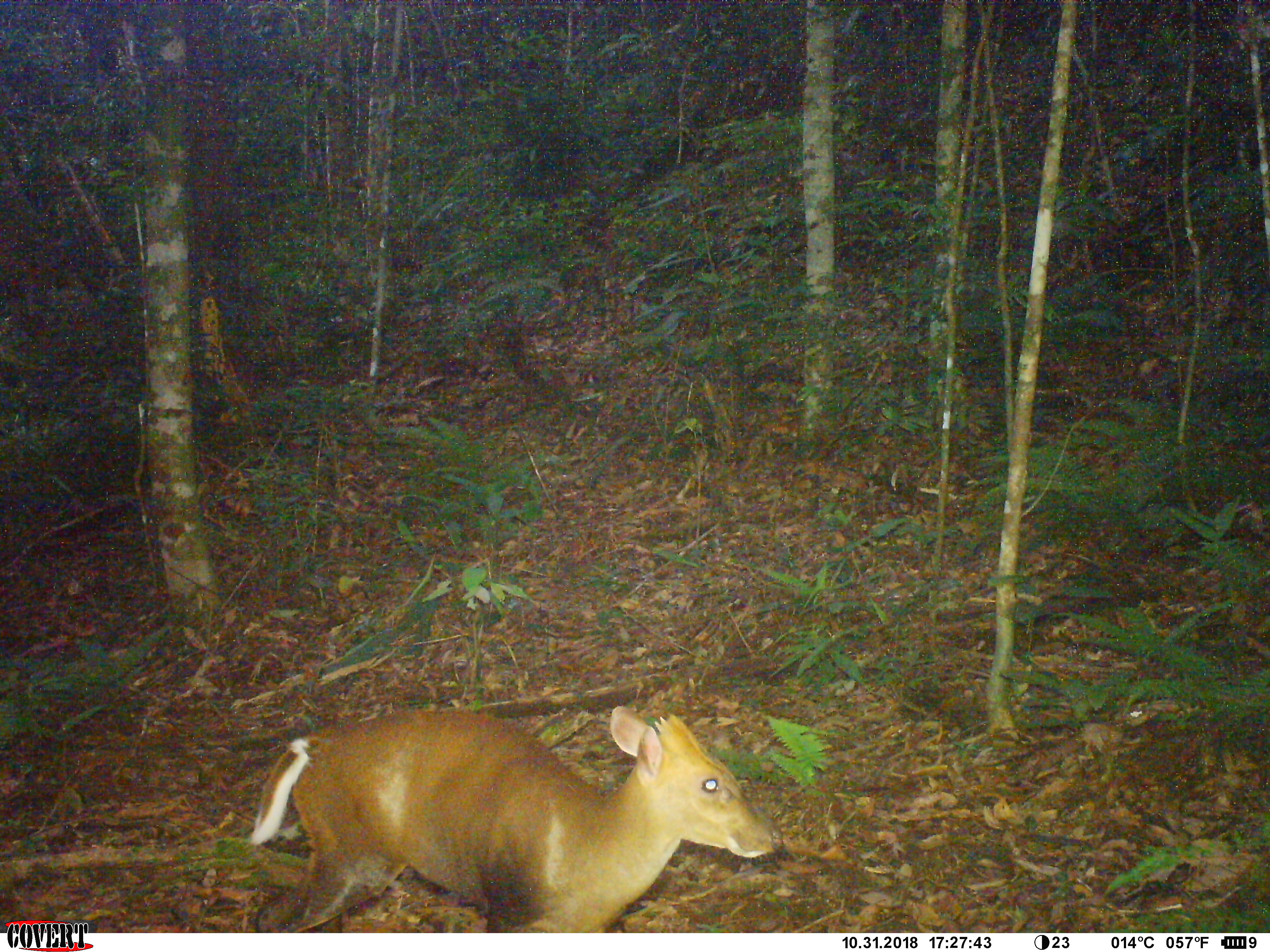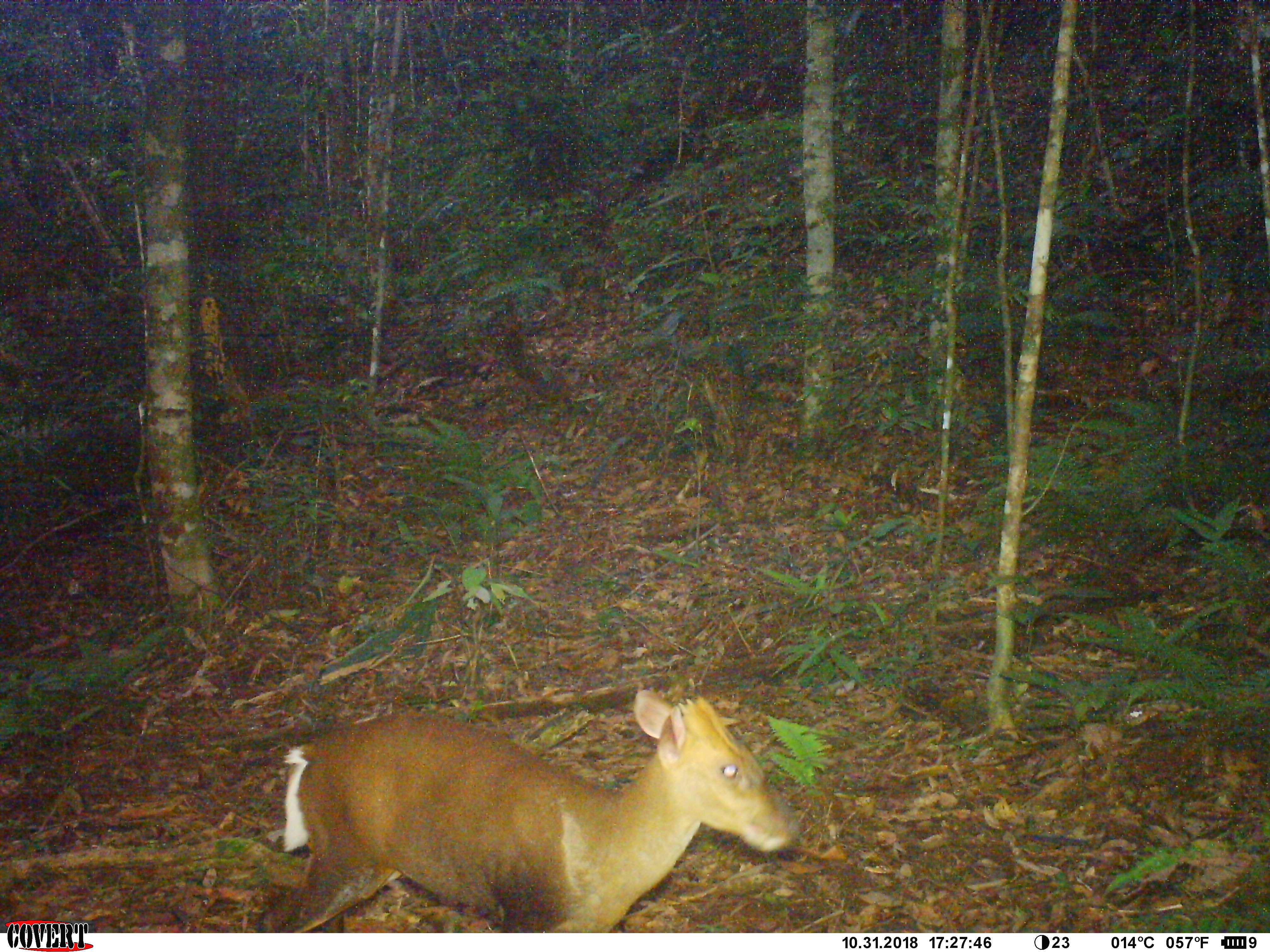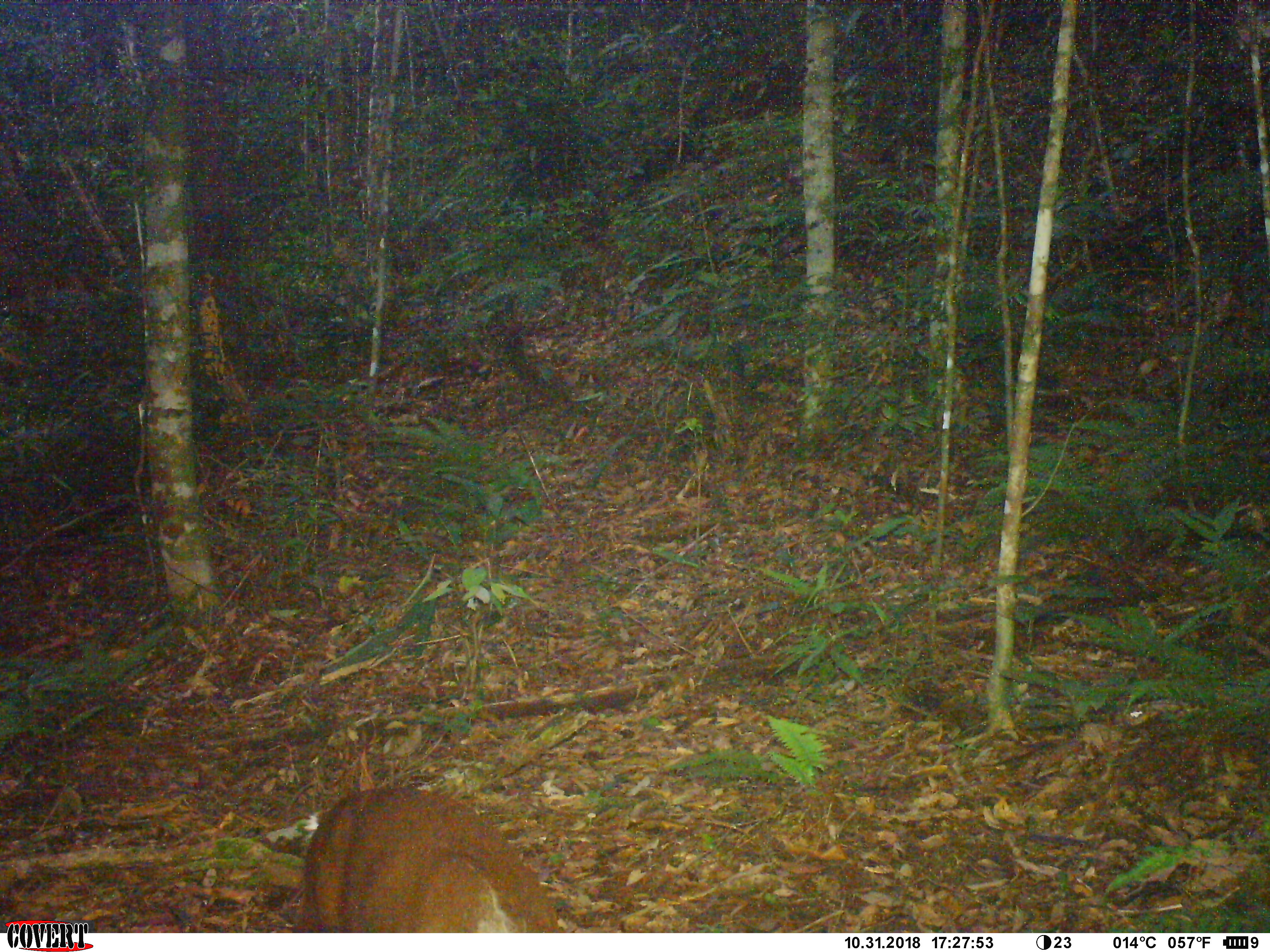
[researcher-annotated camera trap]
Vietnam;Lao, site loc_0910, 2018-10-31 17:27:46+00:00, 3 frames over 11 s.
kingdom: Animalia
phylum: Chordata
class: Mammalia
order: Artiodactyla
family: Cervidae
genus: Muntiacus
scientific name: Muntiacus rooseveltorum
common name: roosevelt's muntjac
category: roosevelts muntjac group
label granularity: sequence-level